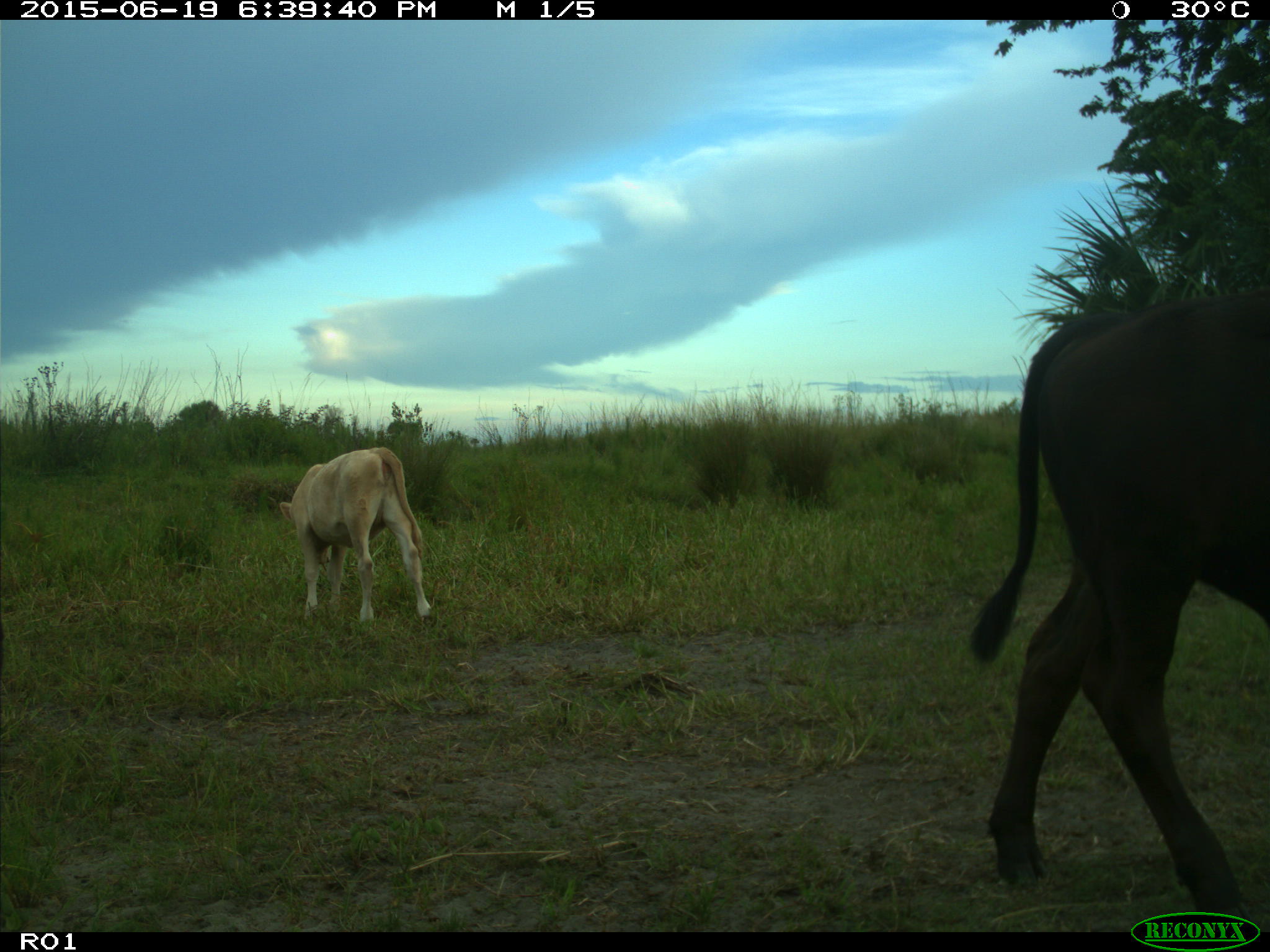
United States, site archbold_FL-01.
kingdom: Animalia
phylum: Chordata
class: Mammalia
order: Artiodactyla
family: Bovidae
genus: Bos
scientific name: Bos taurus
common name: domestic cow